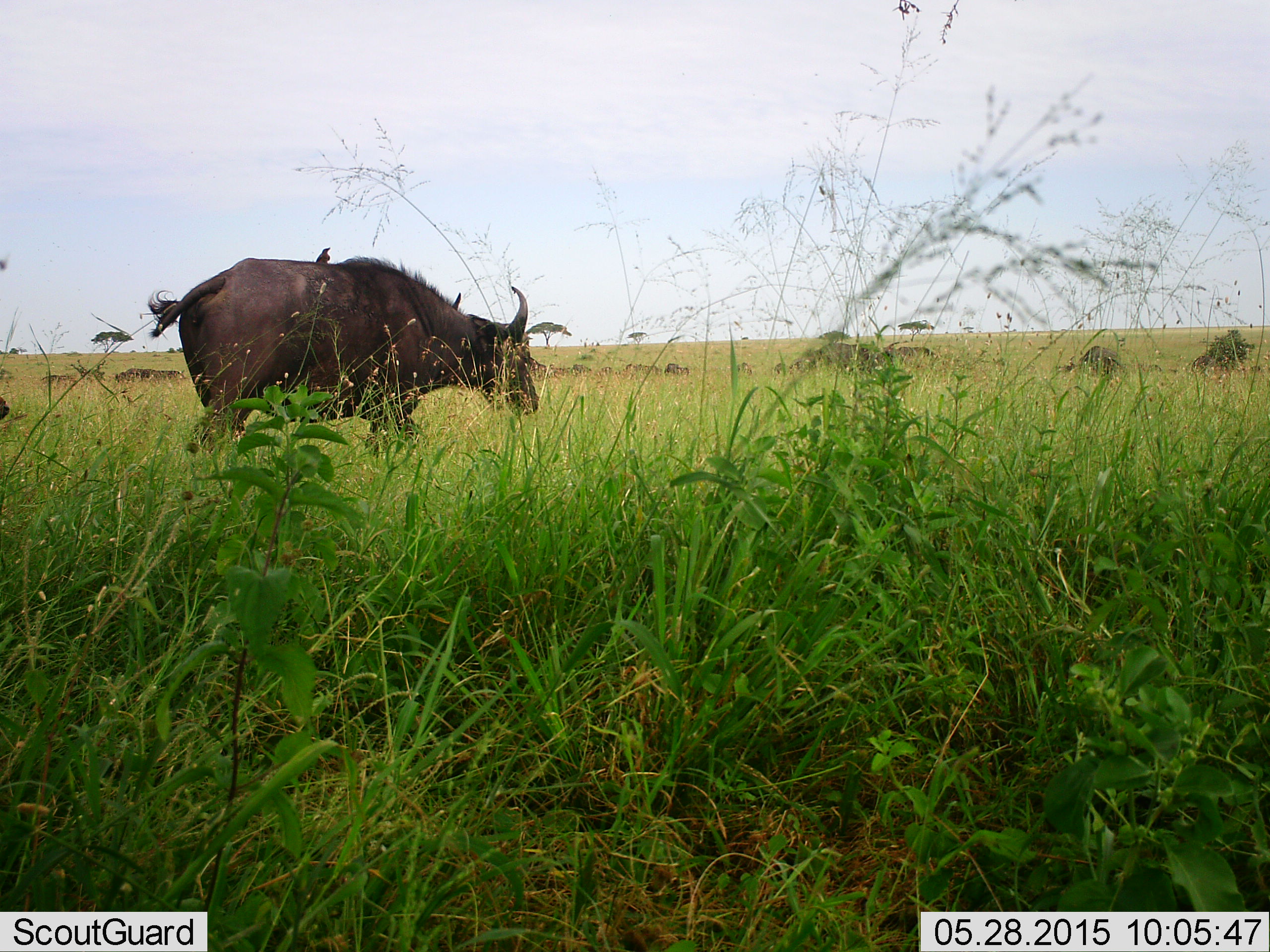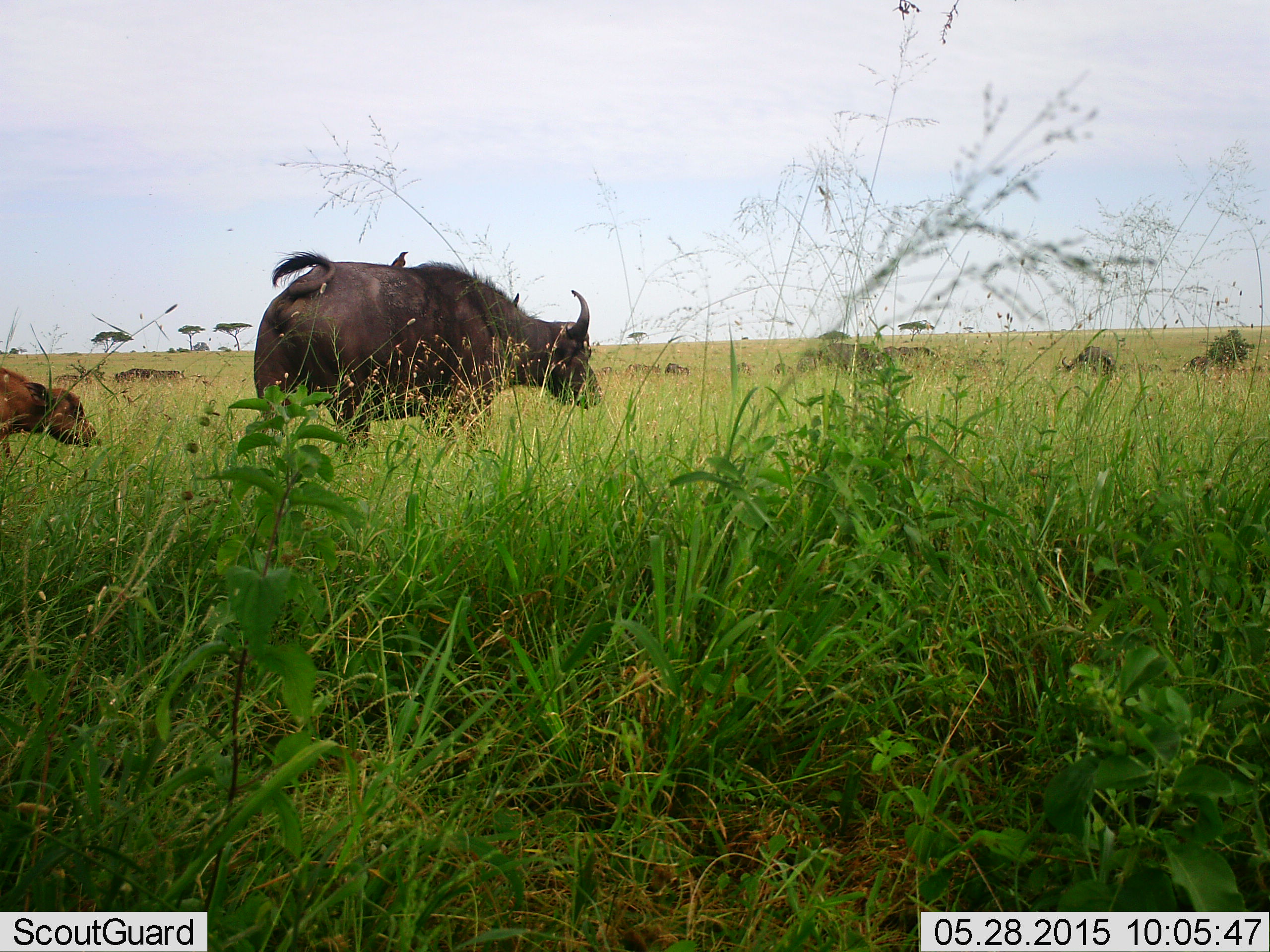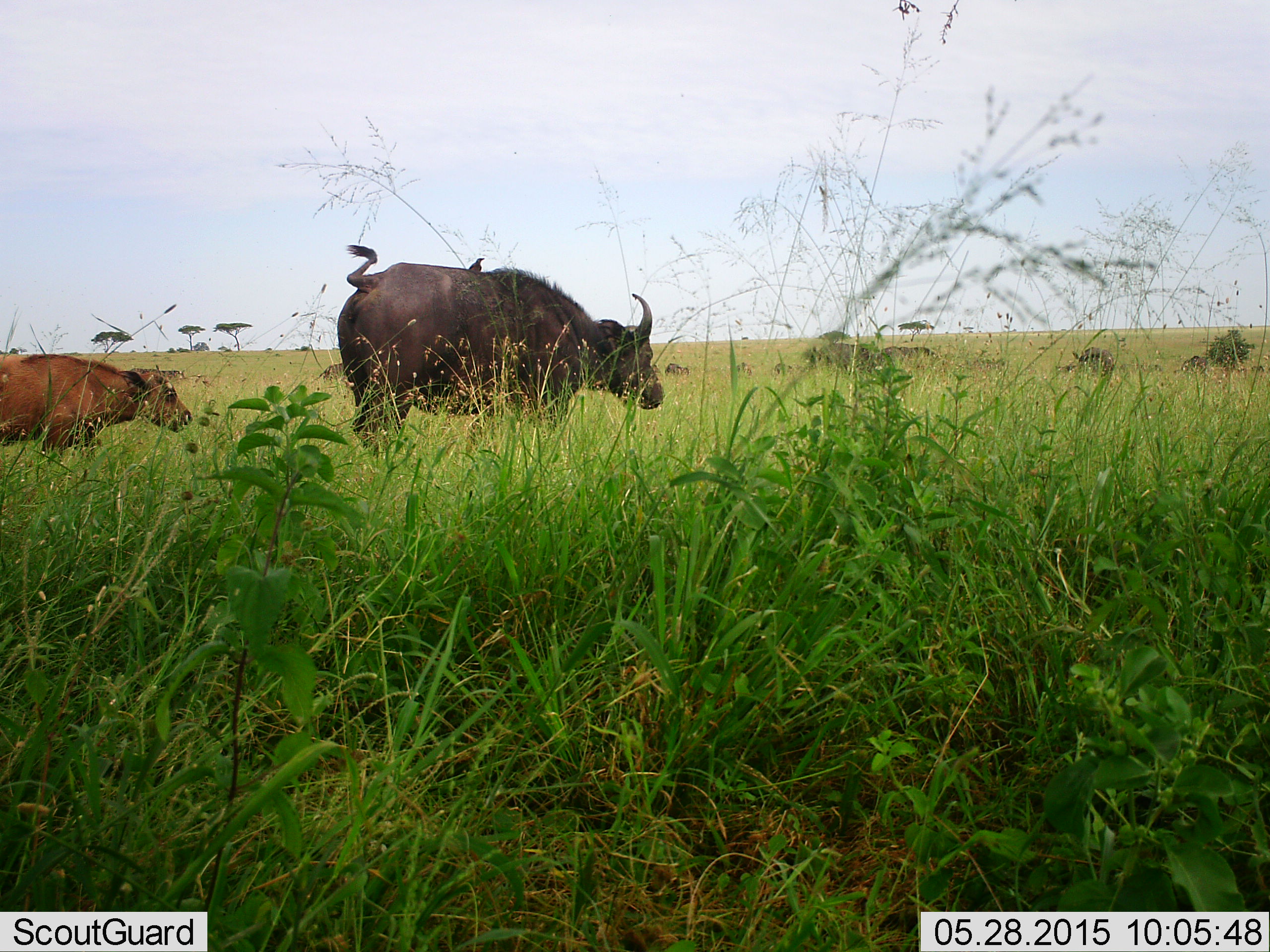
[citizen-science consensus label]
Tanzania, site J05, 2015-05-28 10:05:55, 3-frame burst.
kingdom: Animalia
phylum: Chordata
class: Mammalia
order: Artiodactyla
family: Bovidae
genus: Syncerus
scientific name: Syncerus caffer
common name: cape buffalo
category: buffalo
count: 6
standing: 33%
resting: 0%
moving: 93%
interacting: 0%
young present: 53%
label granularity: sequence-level